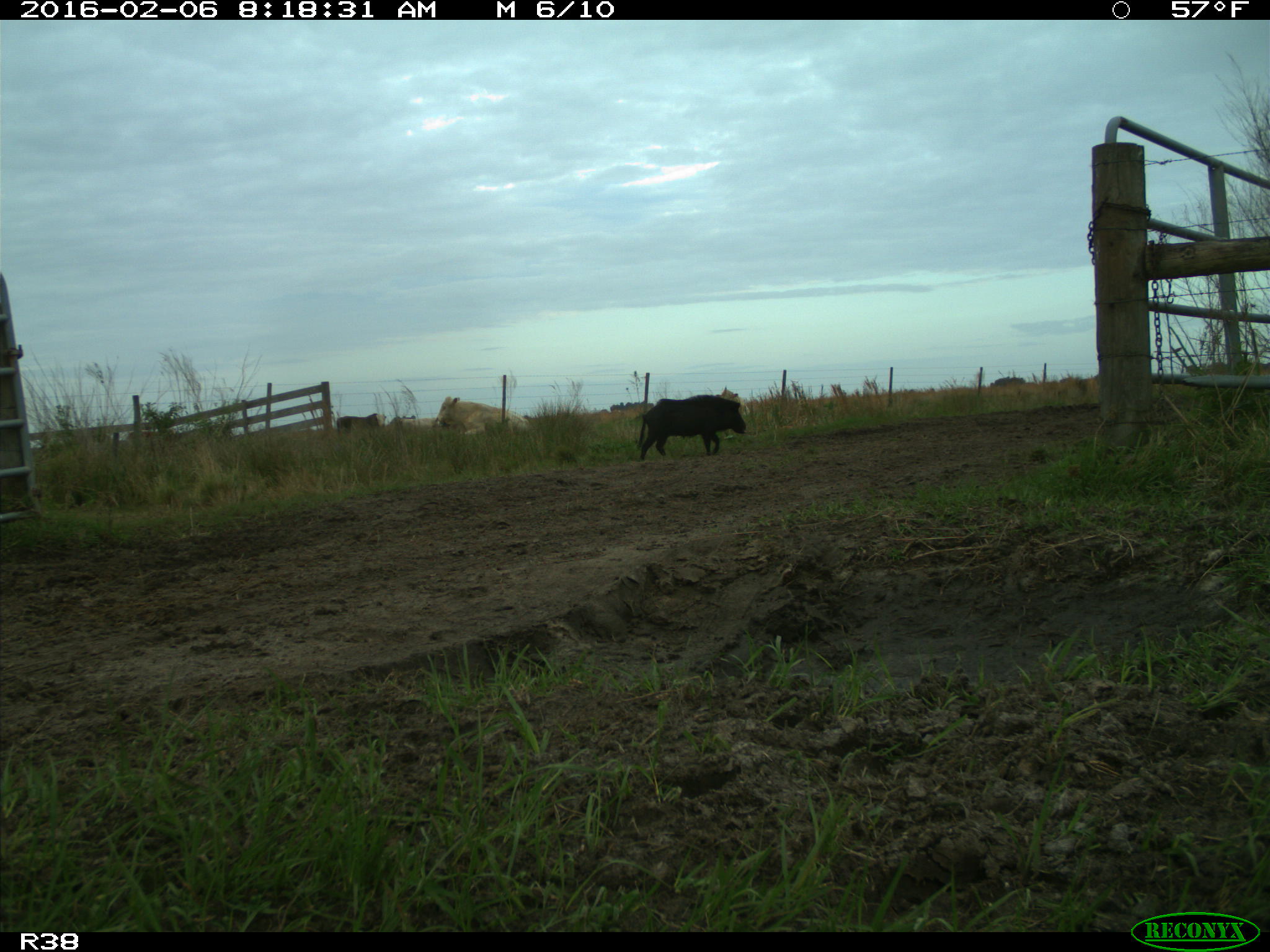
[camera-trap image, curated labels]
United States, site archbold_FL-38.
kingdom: Animalia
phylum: Chordata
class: Mammalia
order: Artiodactyla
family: Suidae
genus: Sus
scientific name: Sus scrofa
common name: wild boar